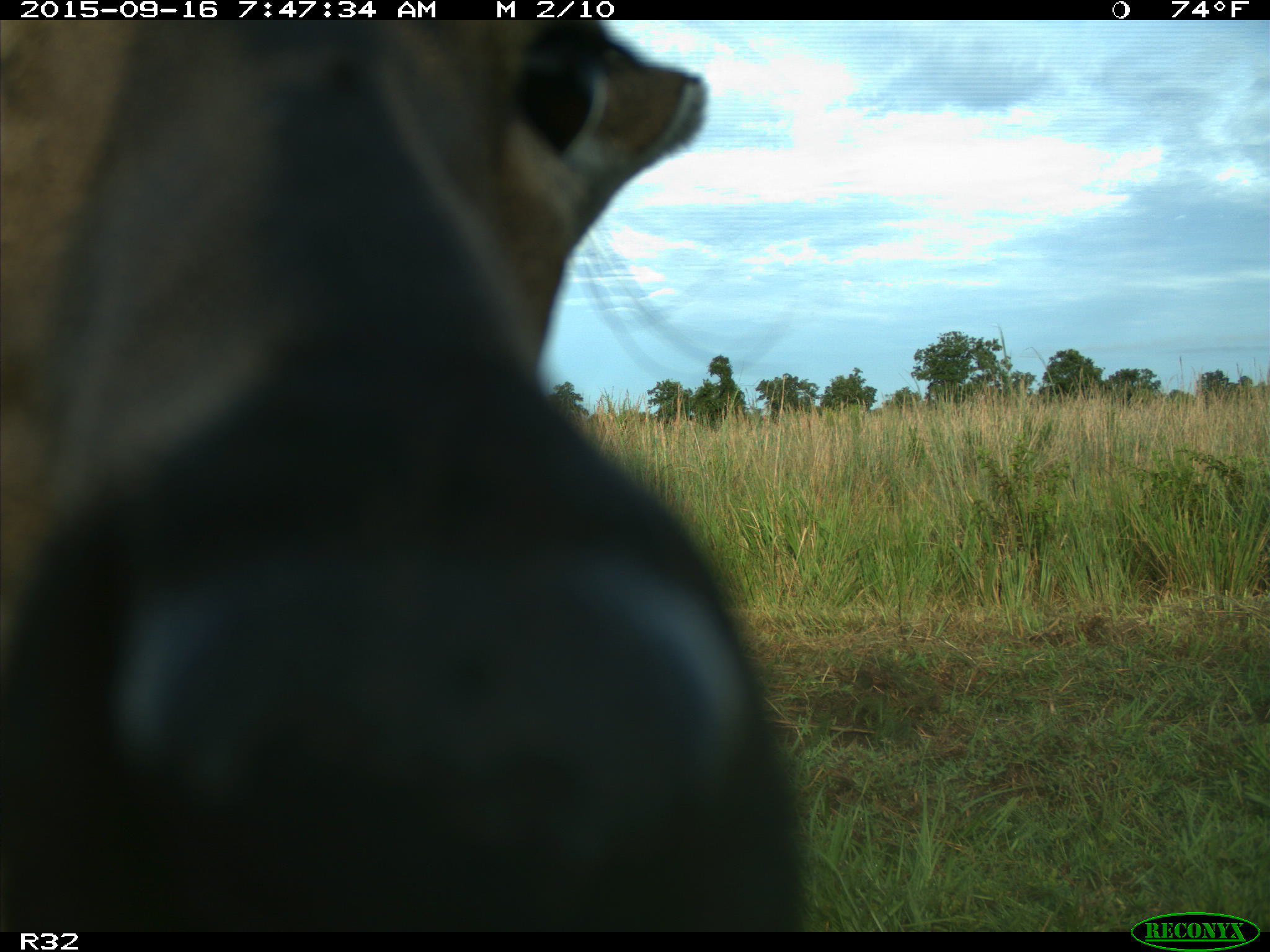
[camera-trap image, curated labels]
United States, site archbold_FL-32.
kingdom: Animalia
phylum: Chordata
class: Mammalia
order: Artiodactyla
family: Bovidae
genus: Bos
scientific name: Bos taurus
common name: domestic cow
Bos taurus (domestic cow).